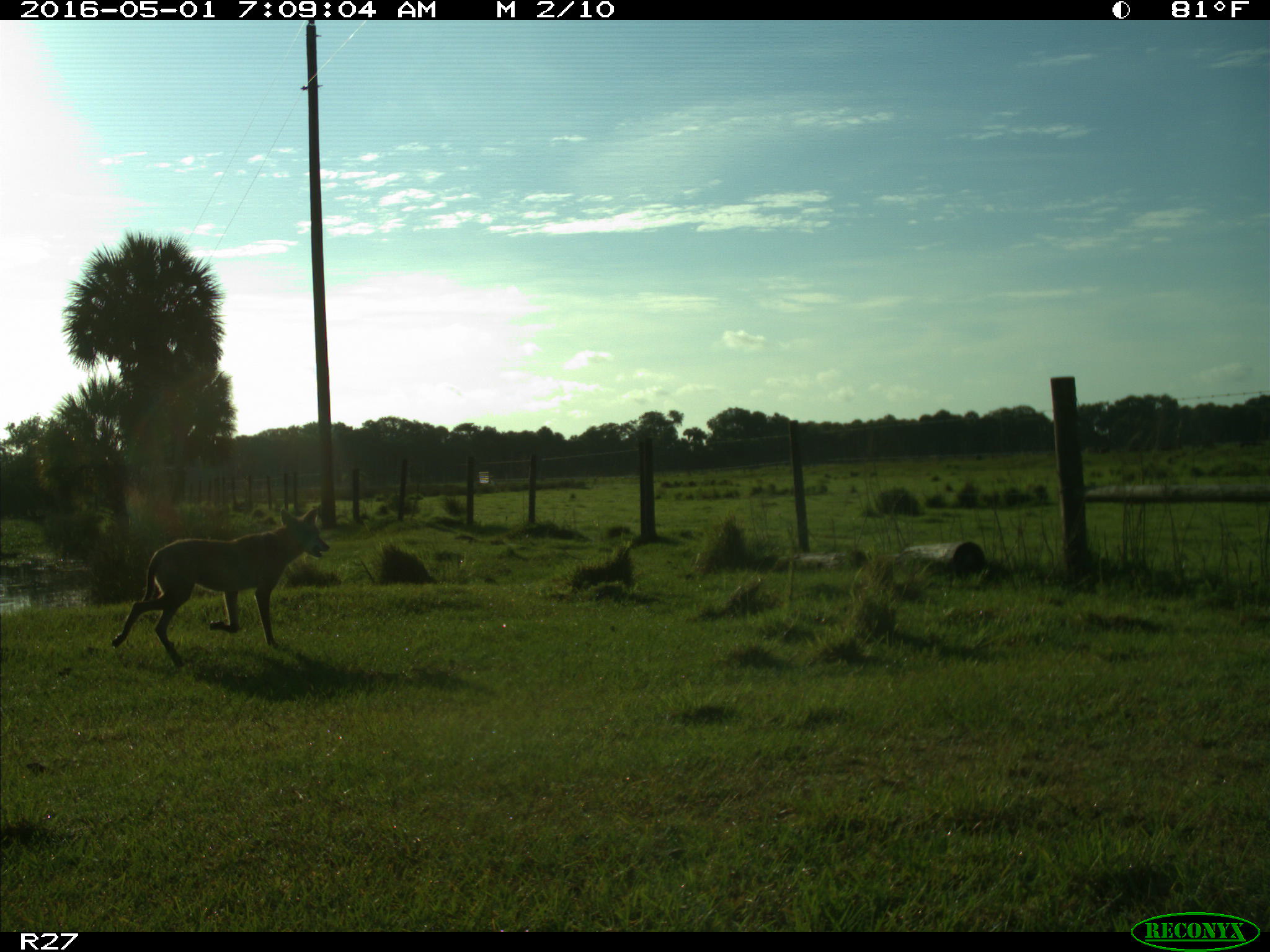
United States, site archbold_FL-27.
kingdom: Animalia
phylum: Chordata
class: Mammalia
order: Carnivora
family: Canidae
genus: Canis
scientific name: Canis latrans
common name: coyote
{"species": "Canis latrans (coyote)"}